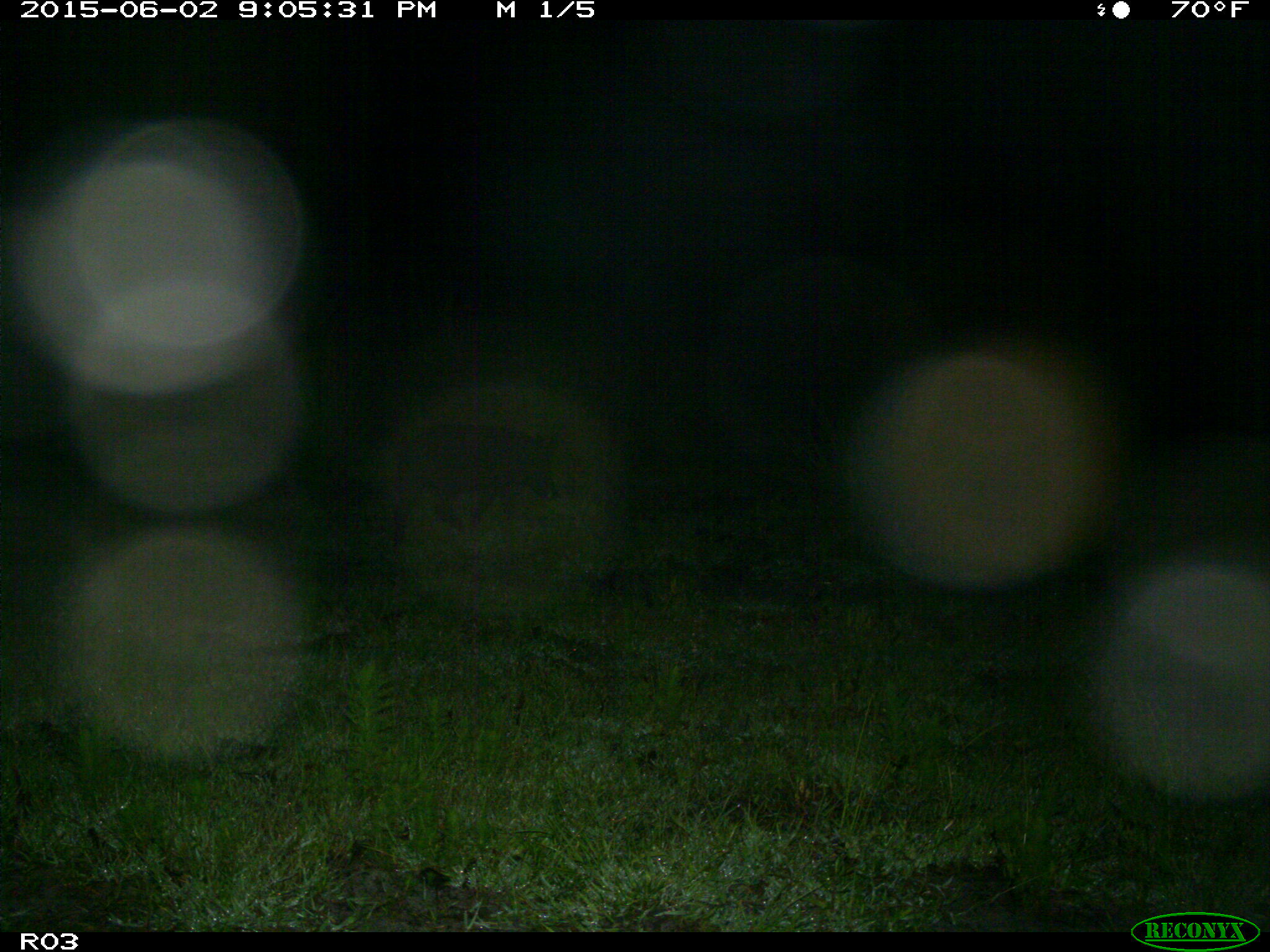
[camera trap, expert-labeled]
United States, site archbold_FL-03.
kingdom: Animalia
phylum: Chordata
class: Mammalia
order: Artiodactyla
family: Suidae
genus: Sus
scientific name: Sus scrofa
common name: wild boar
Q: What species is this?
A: Sus scrofa (wild boar).